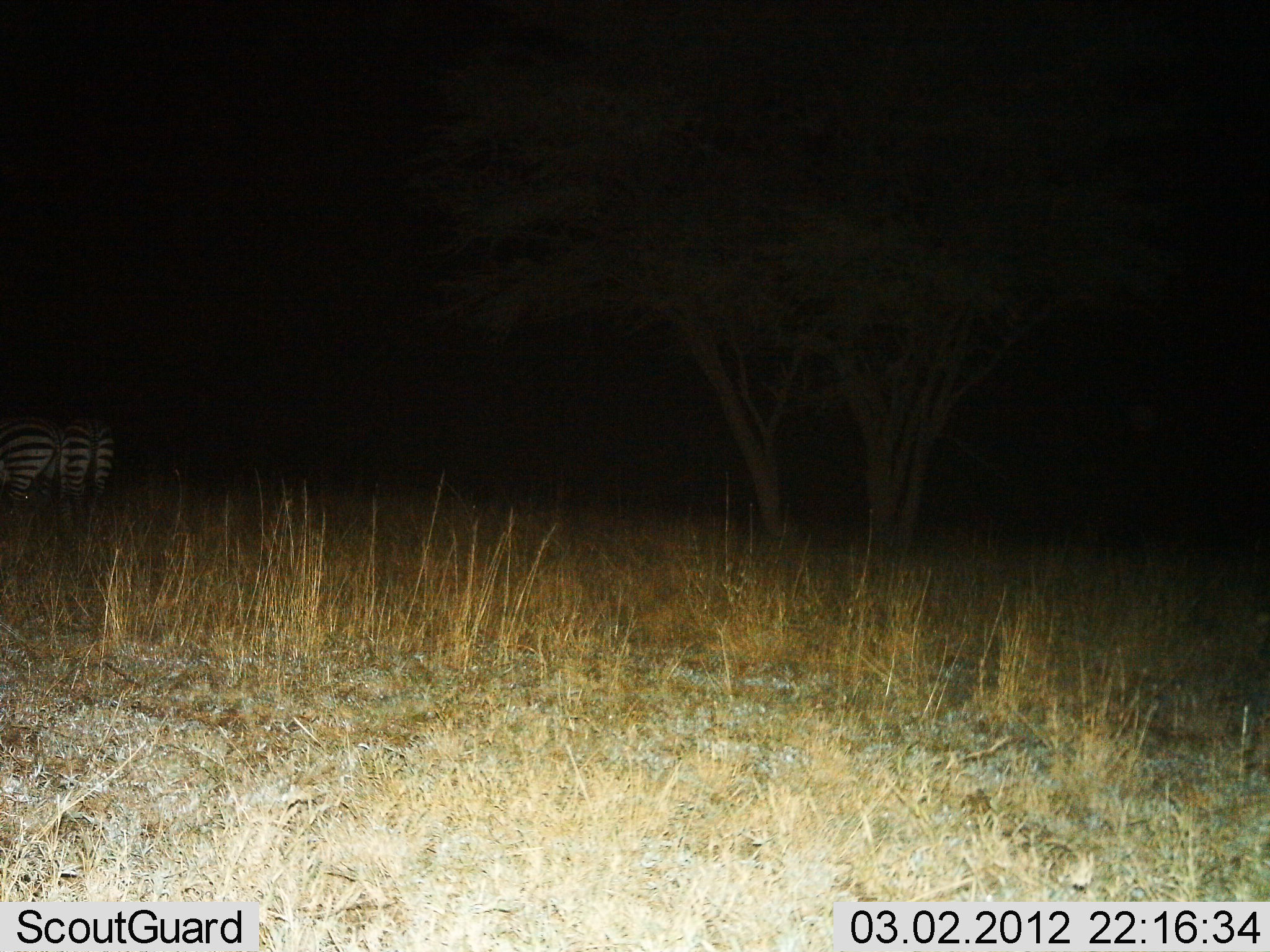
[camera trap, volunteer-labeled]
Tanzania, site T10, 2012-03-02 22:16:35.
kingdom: Animalia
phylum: Chordata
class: Mammalia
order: Perissodactyla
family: Equidae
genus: Equus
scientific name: Equus quagga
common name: plains zebra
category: zebra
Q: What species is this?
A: Zebra (plains zebra) (Equus quagga).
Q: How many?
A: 2.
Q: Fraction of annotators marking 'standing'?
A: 95%.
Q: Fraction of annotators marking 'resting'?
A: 0%.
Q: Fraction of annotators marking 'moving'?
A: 5%.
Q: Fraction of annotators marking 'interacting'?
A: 0%.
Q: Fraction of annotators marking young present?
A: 0%.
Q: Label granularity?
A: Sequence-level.